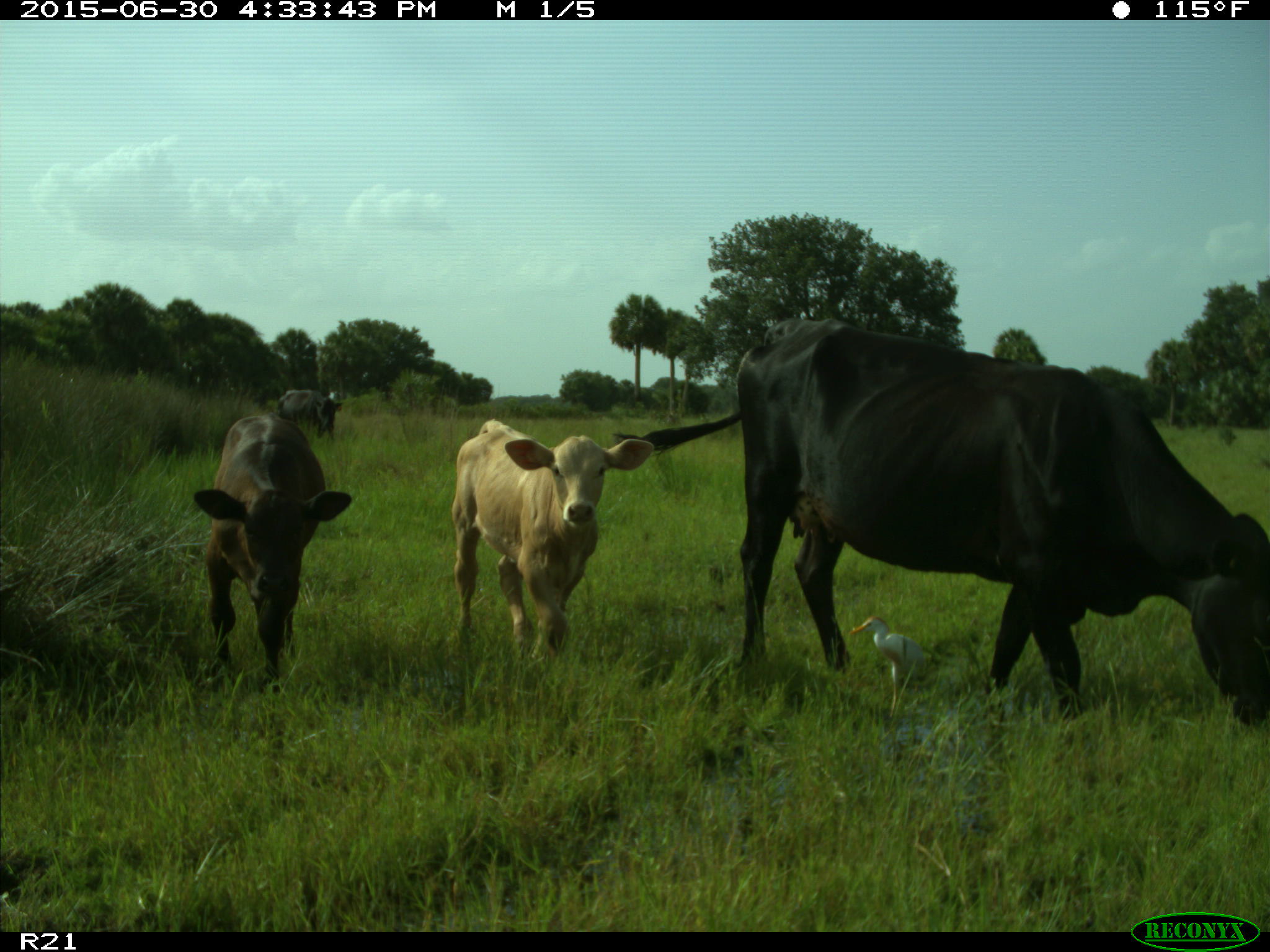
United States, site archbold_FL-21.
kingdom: Animalia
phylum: Chordata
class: Mammalia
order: Artiodactyla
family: Bovidae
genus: Bos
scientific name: Bos taurus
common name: domestic cow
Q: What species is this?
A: Bos taurus (domestic cow).